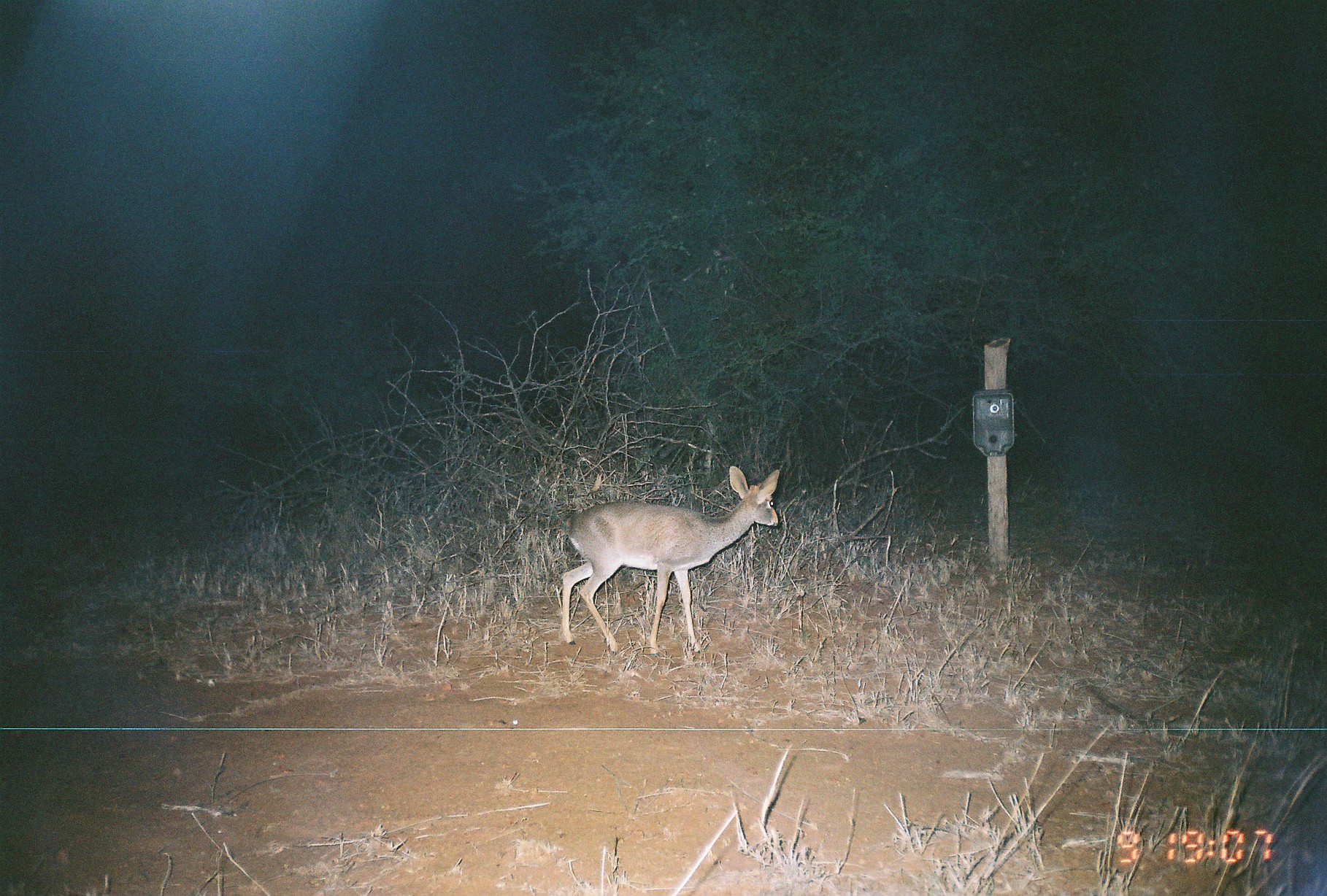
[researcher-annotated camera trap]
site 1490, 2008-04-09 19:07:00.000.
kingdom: Animalia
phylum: Chordata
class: Mammalia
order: Artiodactyla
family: Bovidae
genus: Madoqua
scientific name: Madoqua guentheri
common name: günther's dik-dik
Madoqua guentheri (günther's dik-dik), count 1.